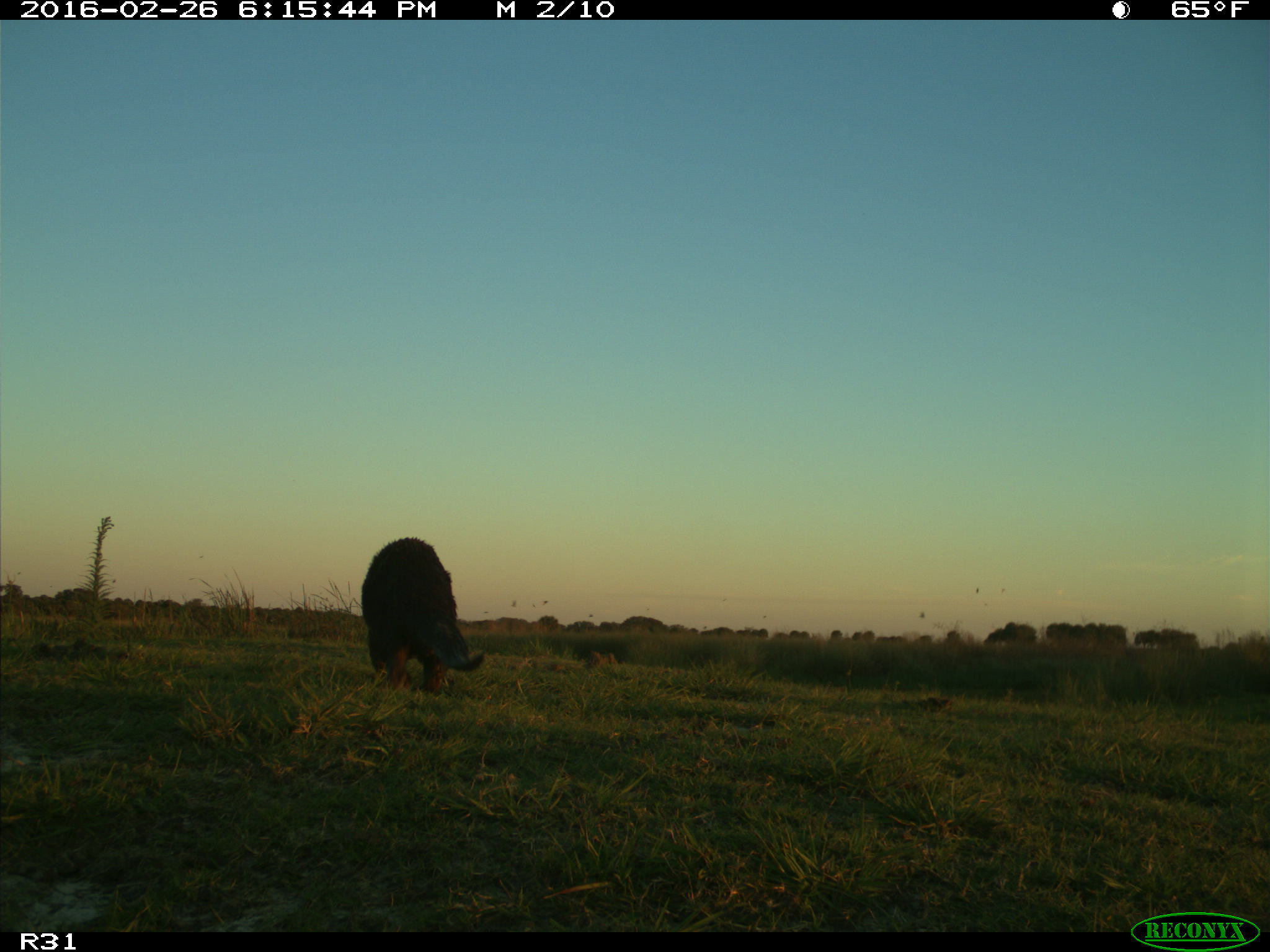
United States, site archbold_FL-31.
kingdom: Animalia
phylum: Chordata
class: Mammalia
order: Carnivora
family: Mustelidae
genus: Lontra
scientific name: Lontra canadensis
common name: north american river otter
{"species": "Lontra canadensis (north american river otter)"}